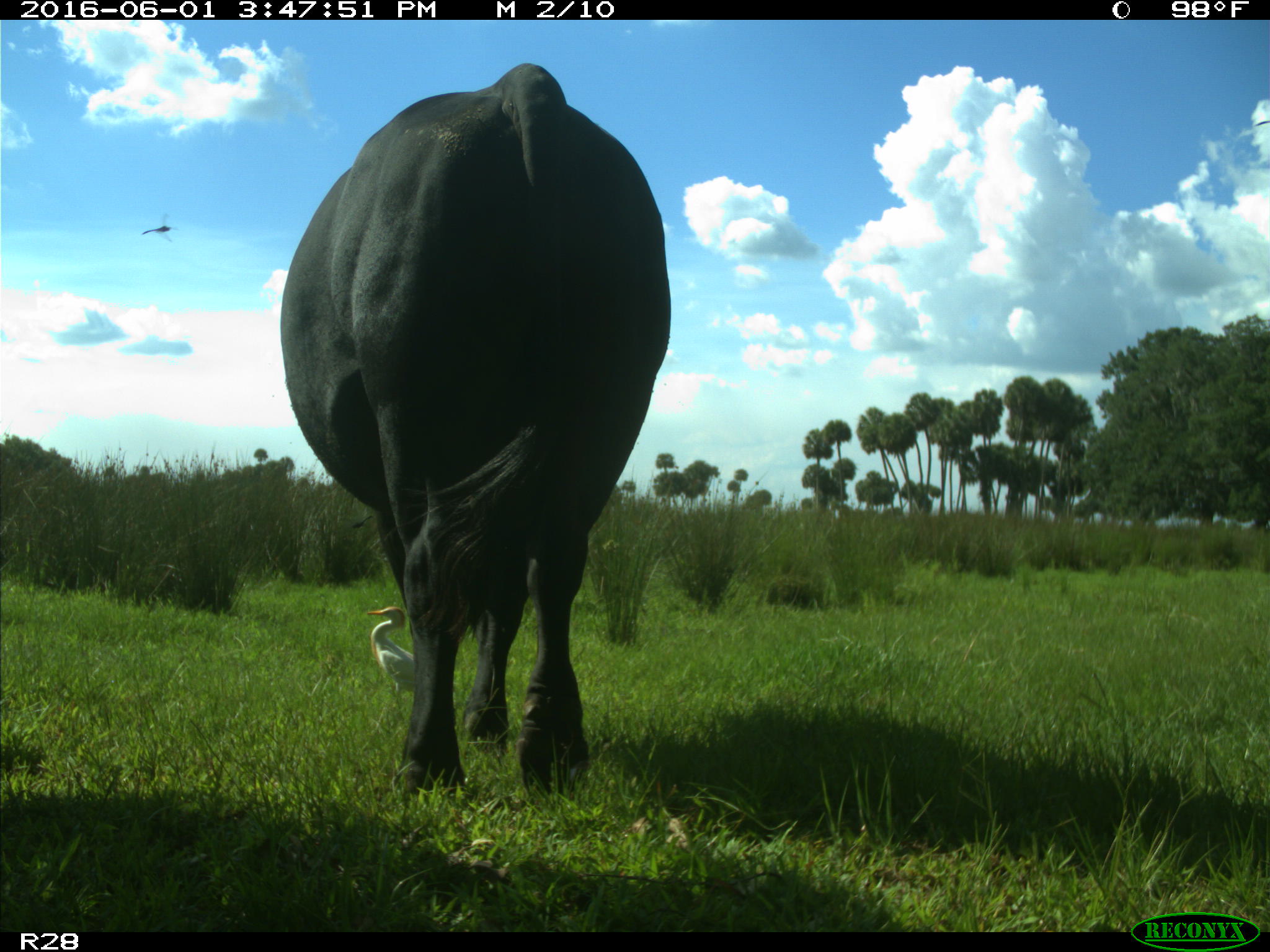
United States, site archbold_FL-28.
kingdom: Animalia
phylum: Chordata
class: Mammalia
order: Artiodactyla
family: Bovidae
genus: Bos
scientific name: Bos taurus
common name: domestic cow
Bos taurus (domestic cow).